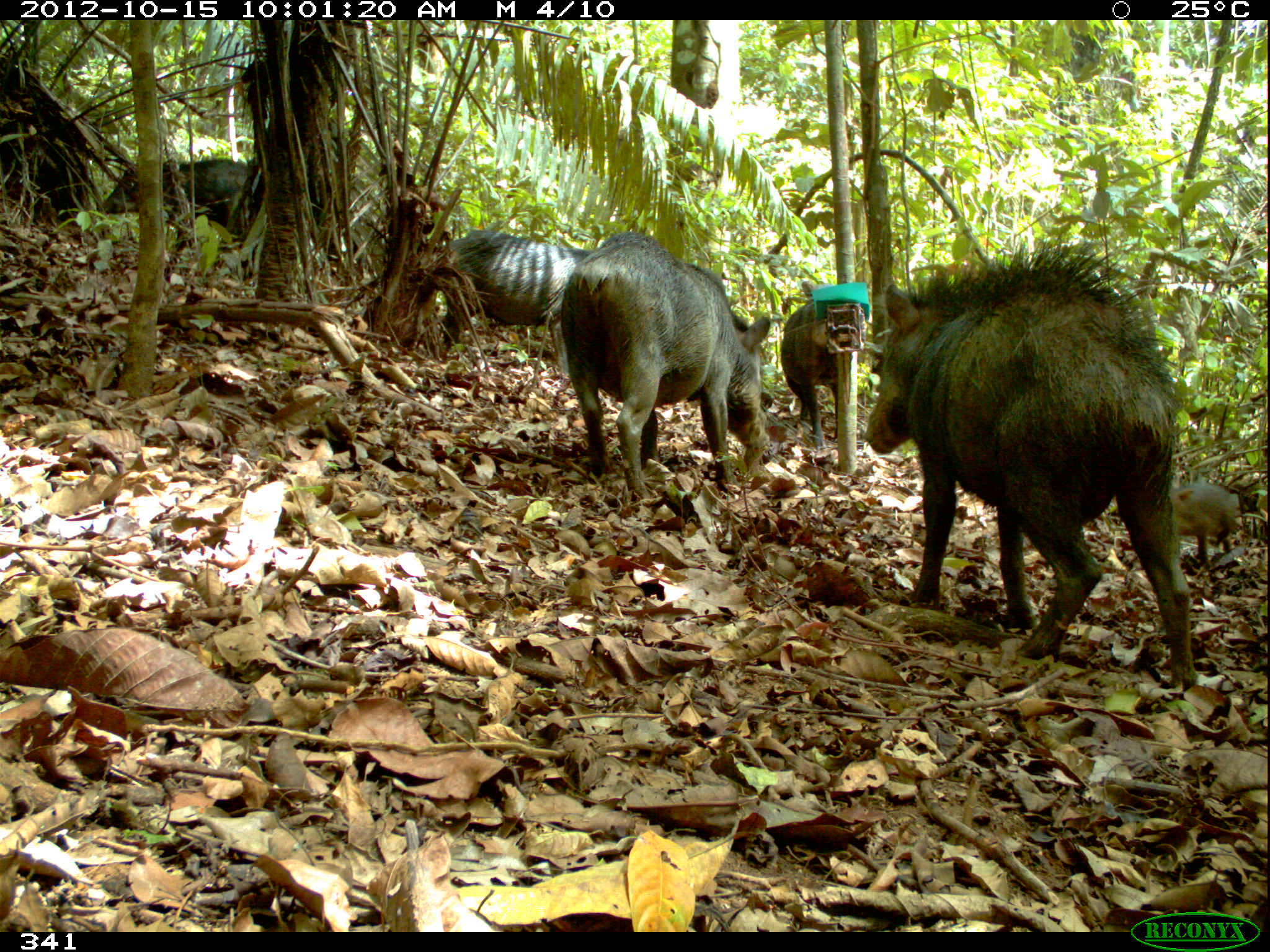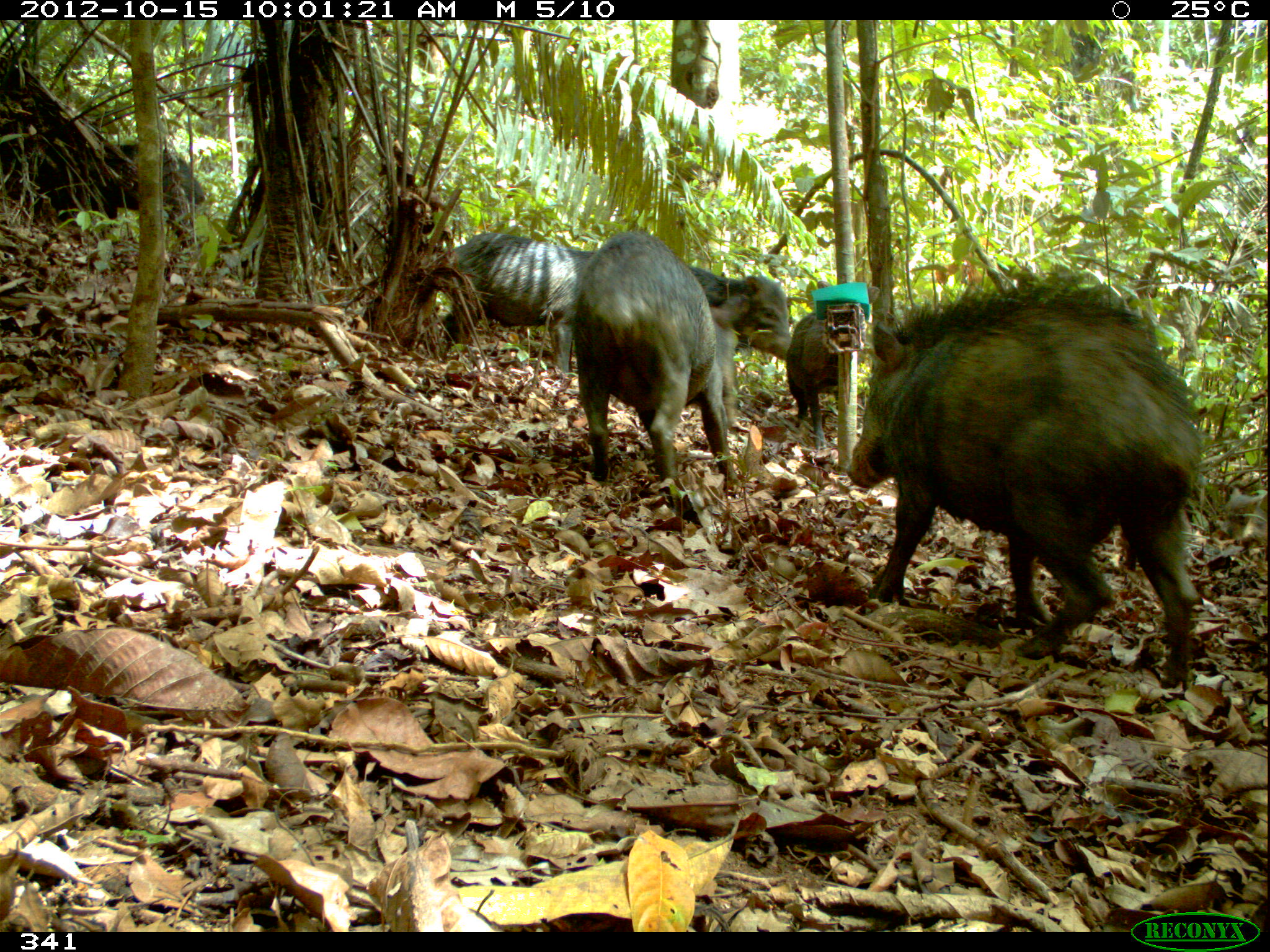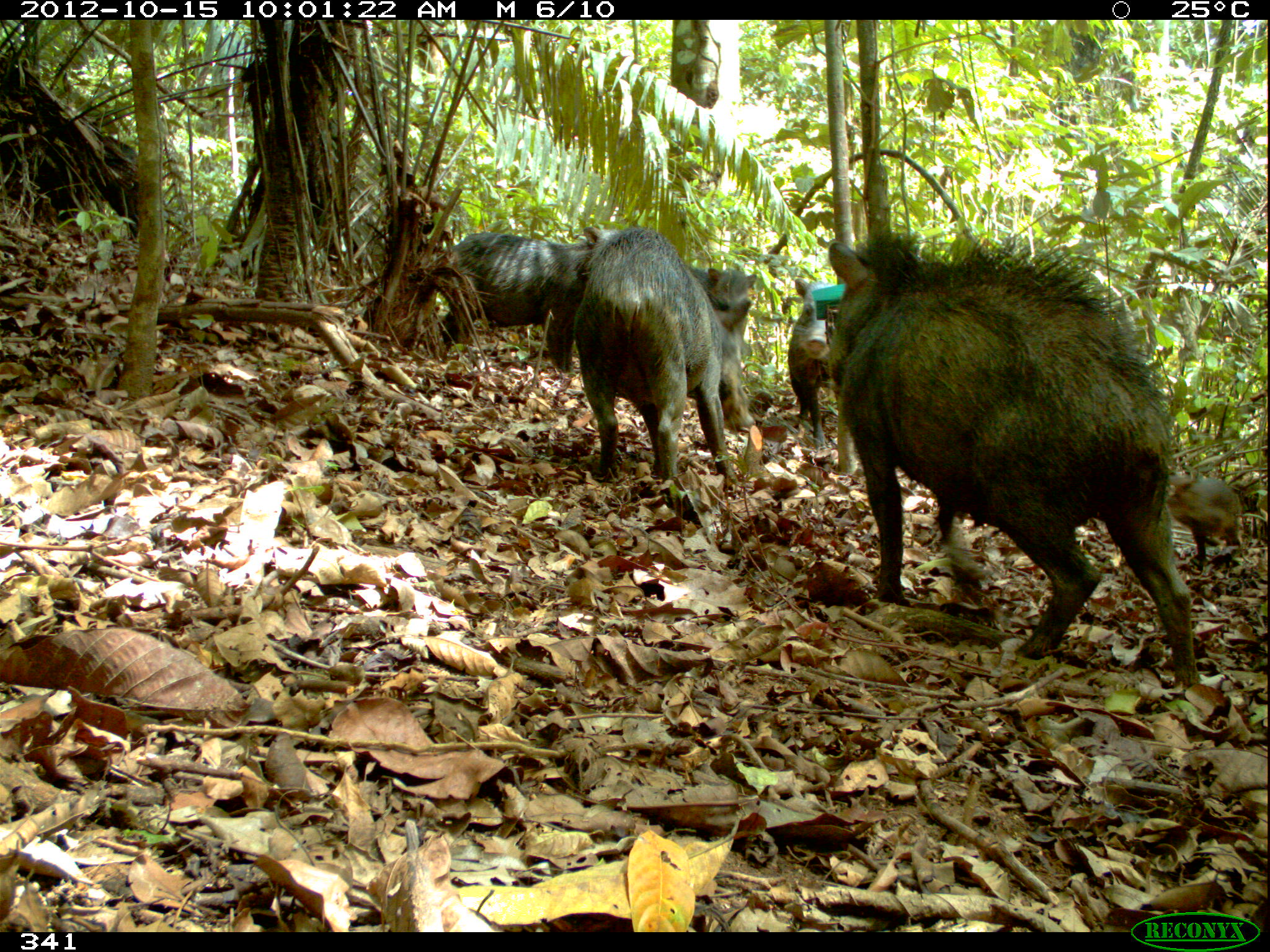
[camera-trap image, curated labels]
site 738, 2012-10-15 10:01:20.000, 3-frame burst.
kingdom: Animalia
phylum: Chordata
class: Mammalia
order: Artiodactyla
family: Tayassuidae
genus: Tayassu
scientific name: Tayassu pecari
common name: white-lipped peccary